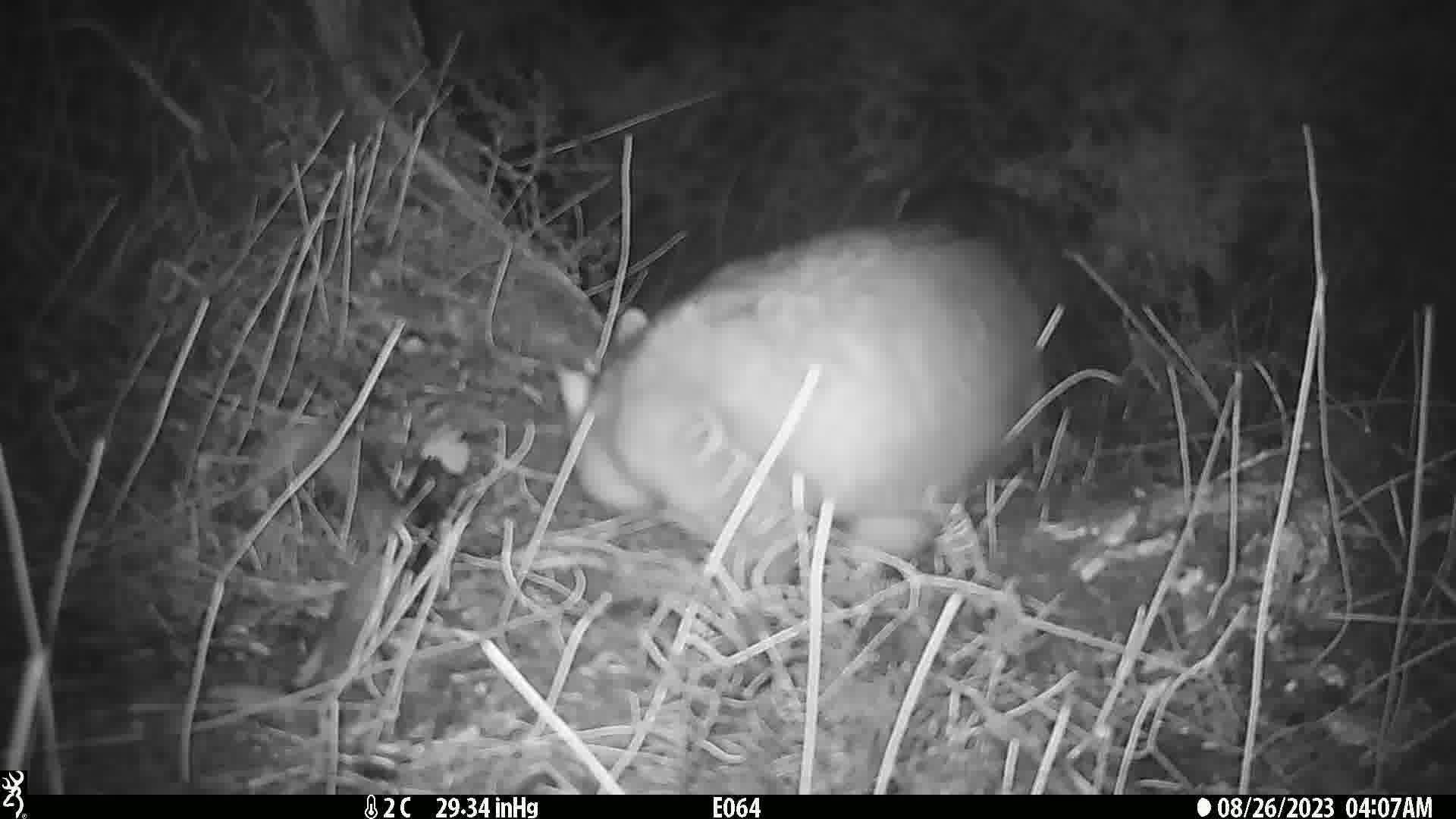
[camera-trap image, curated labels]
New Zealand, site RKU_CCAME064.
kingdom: Animalia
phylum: Chordata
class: Mammalia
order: Diprotodontia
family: Phalangeridae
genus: Trichosurus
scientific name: Trichosurus vulpecula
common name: common brushtail possum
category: possum